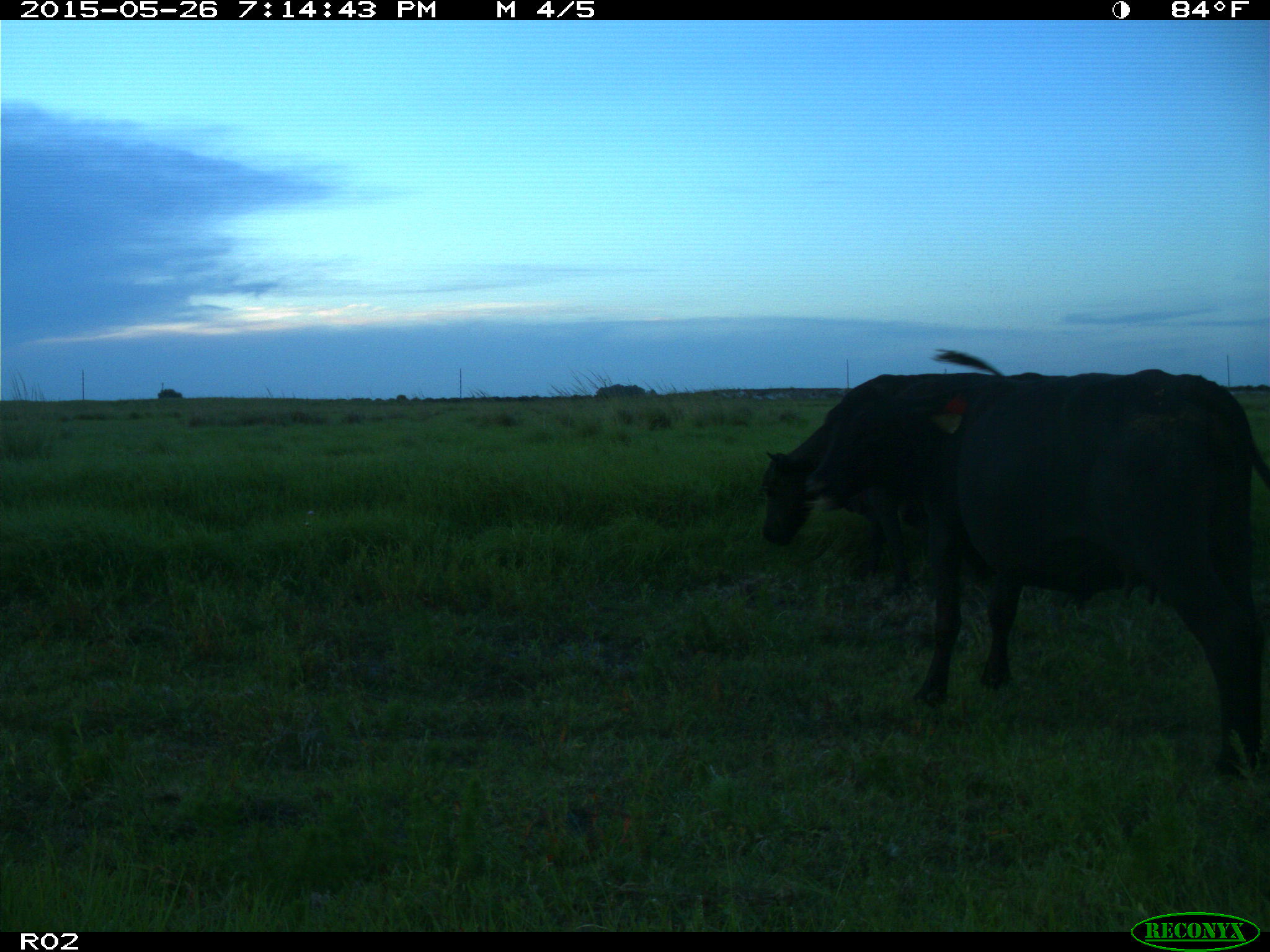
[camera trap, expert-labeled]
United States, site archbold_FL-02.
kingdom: Animalia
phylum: Chordata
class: Mammalia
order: Artiodactyla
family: Bovidae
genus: Bos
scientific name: Bos taurus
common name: domestic cow